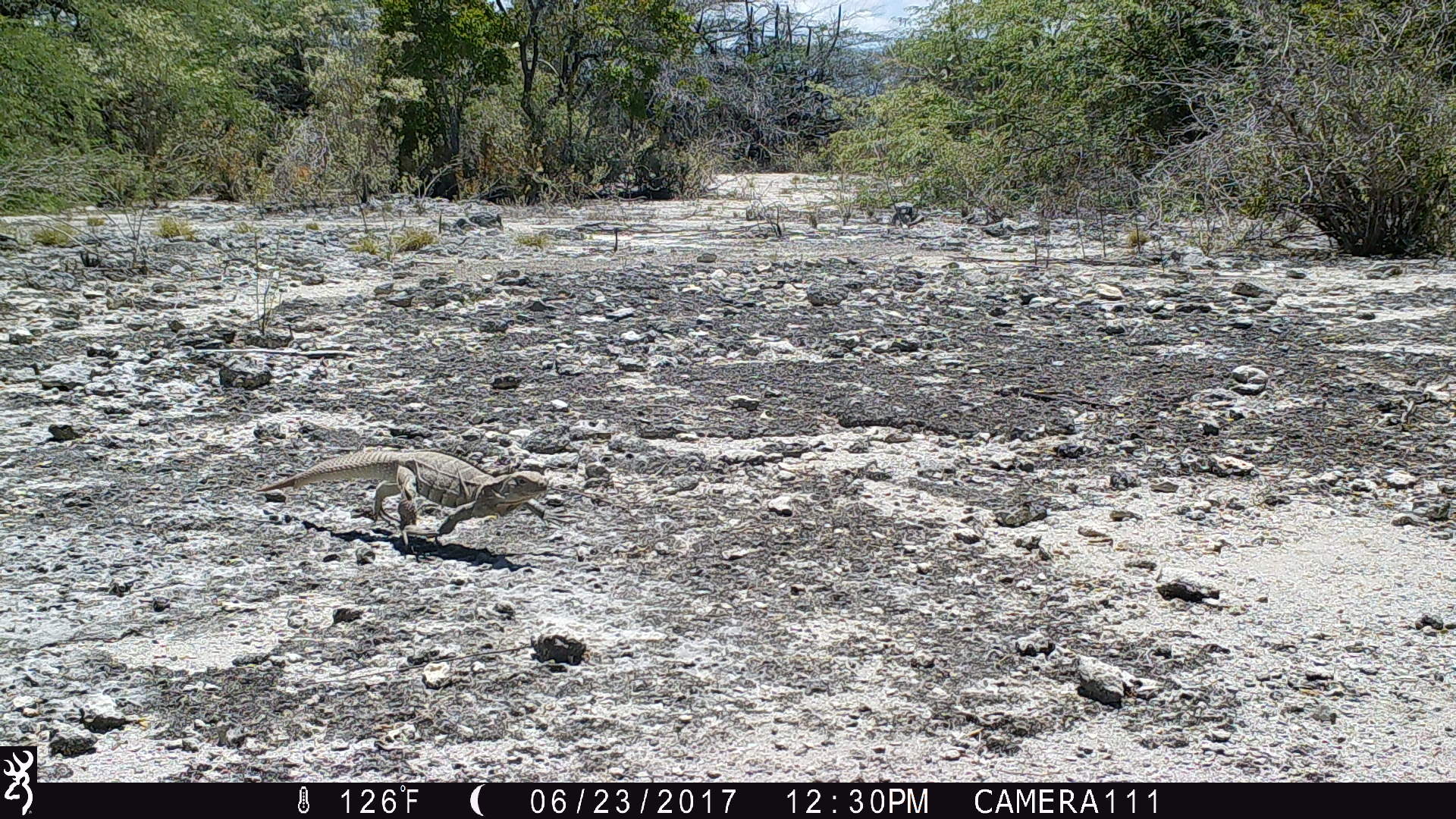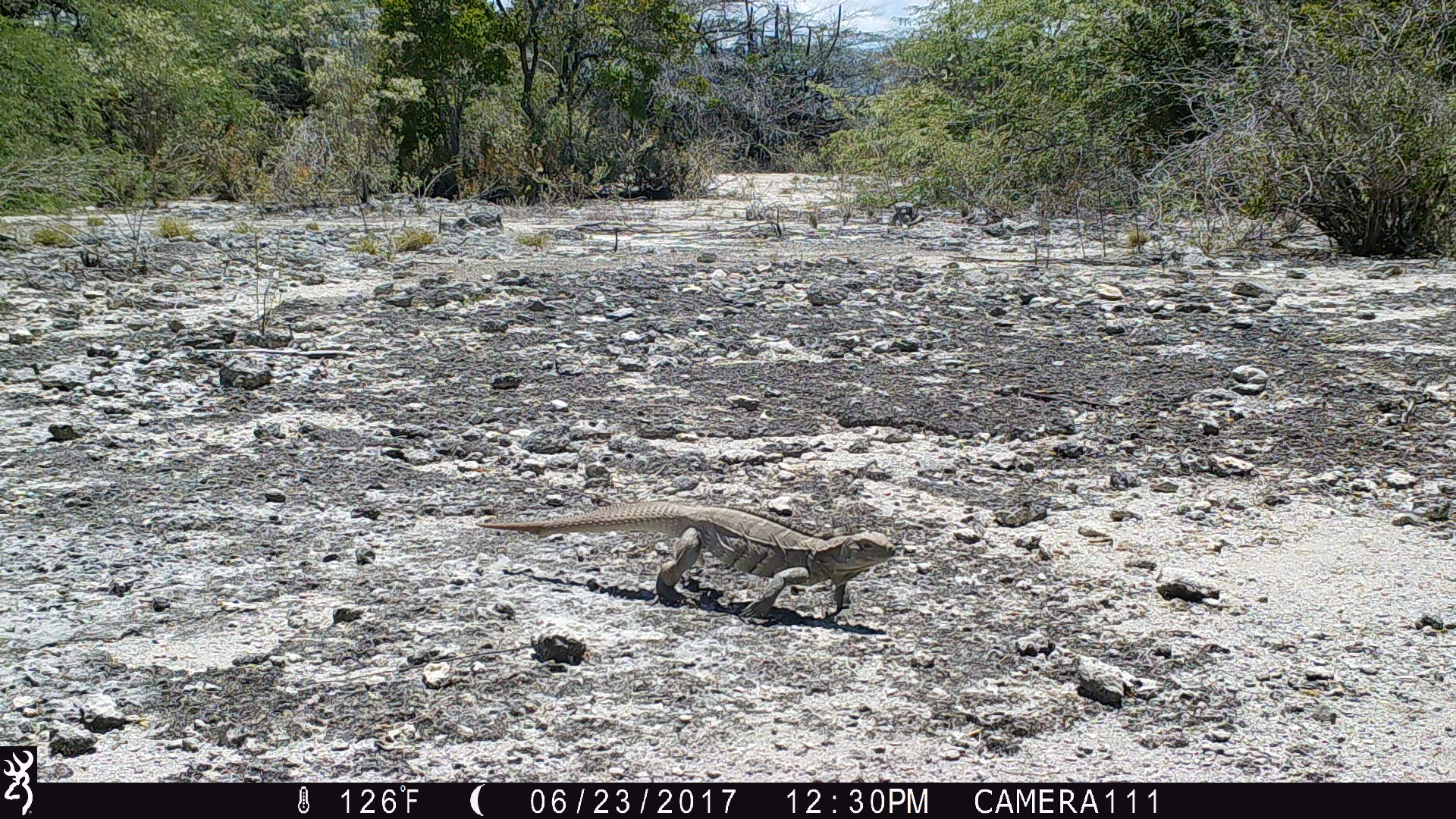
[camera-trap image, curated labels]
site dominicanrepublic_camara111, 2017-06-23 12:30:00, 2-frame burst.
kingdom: Animalia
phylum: Chordata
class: Reptilia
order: Squamata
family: Iguanidae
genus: Iguana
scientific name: Iguana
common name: typical iguanas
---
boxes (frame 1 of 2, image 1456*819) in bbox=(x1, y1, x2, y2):
iguana: bbox=(261, 450, 548, 535)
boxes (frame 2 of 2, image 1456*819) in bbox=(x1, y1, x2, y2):
iguana: bbox=(470, 503, 898, 620)